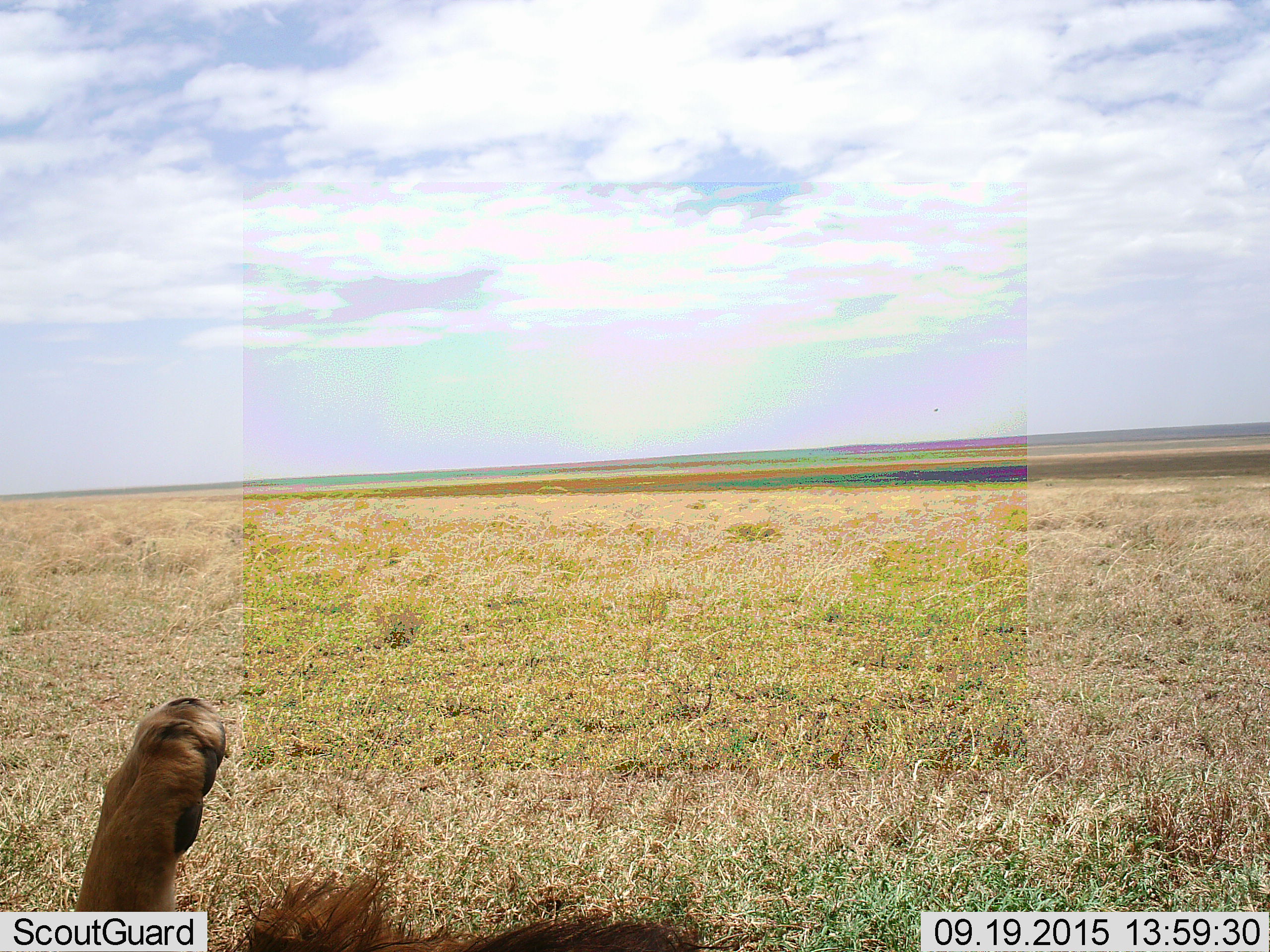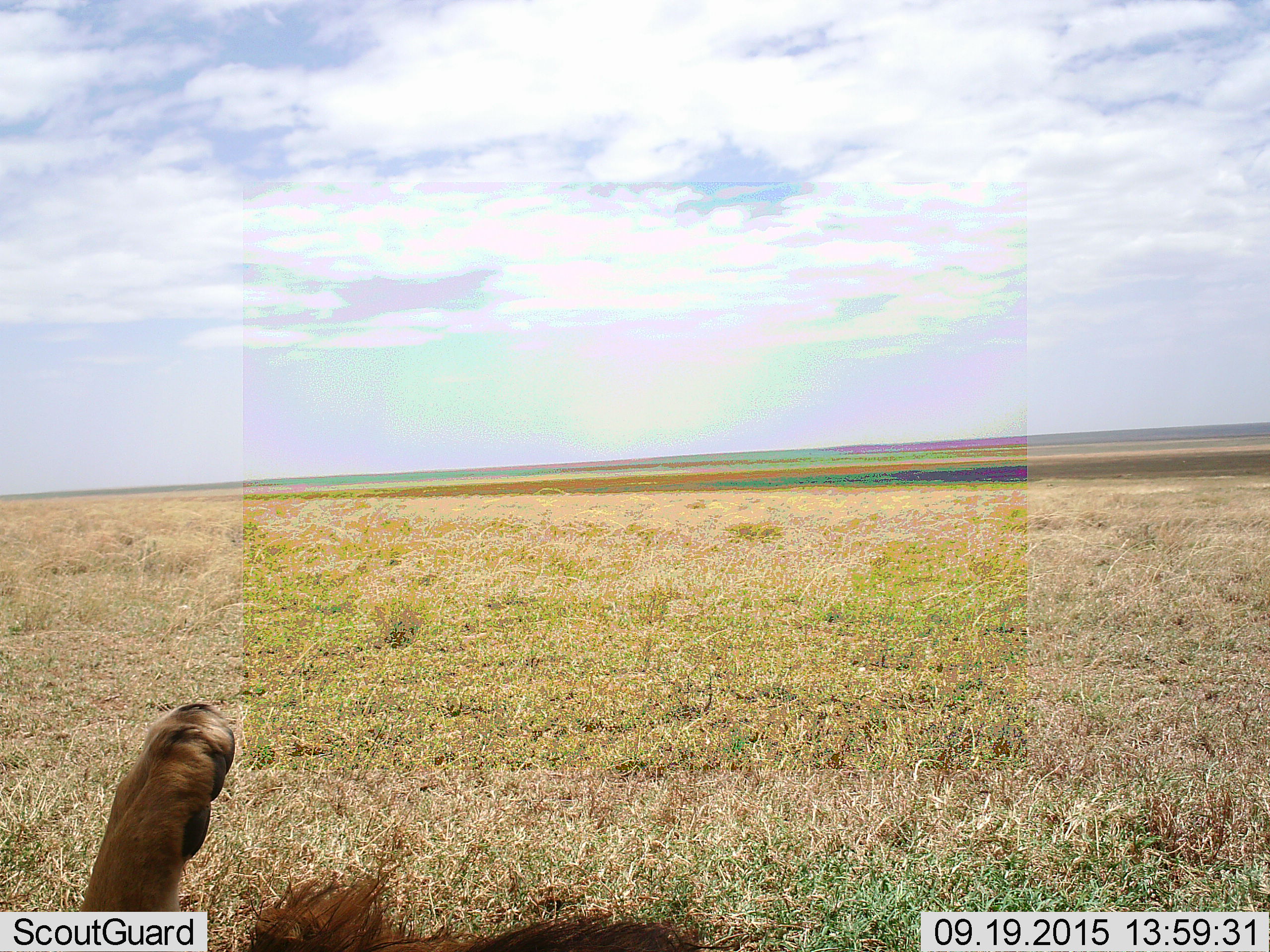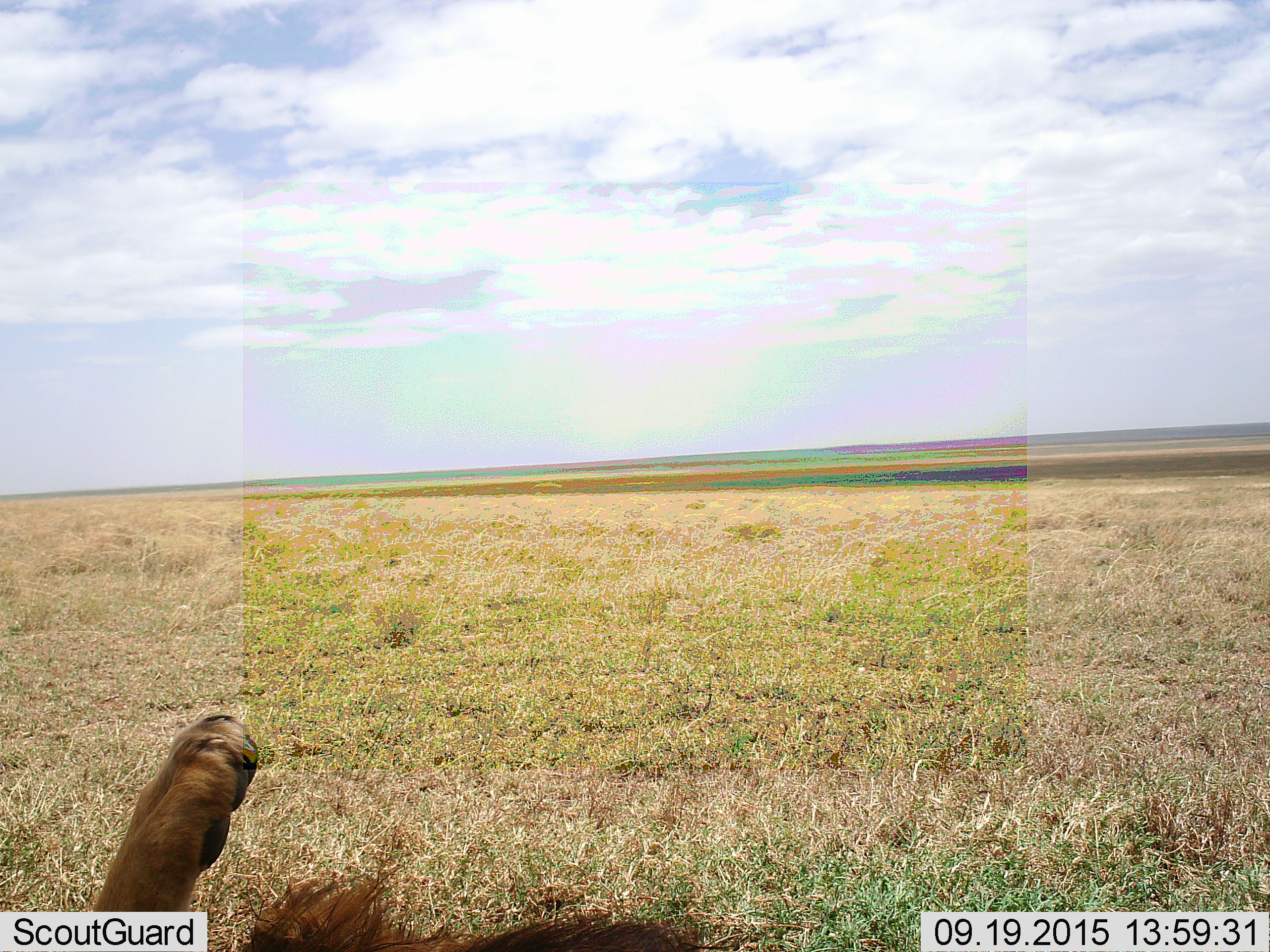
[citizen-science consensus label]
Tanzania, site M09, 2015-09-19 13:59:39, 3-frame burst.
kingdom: Animalia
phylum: Chordata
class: Mammalia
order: Carnivora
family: Felidae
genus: Panthera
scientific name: Panthera leo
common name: lion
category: lionmale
Lionmale (lion) (Panthera leo), count 1. Behavior (volunteer vote fractions): standing 0%, resting 100%, moving 0%, interacting 0%. Young present (vote fraction): 0%. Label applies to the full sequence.